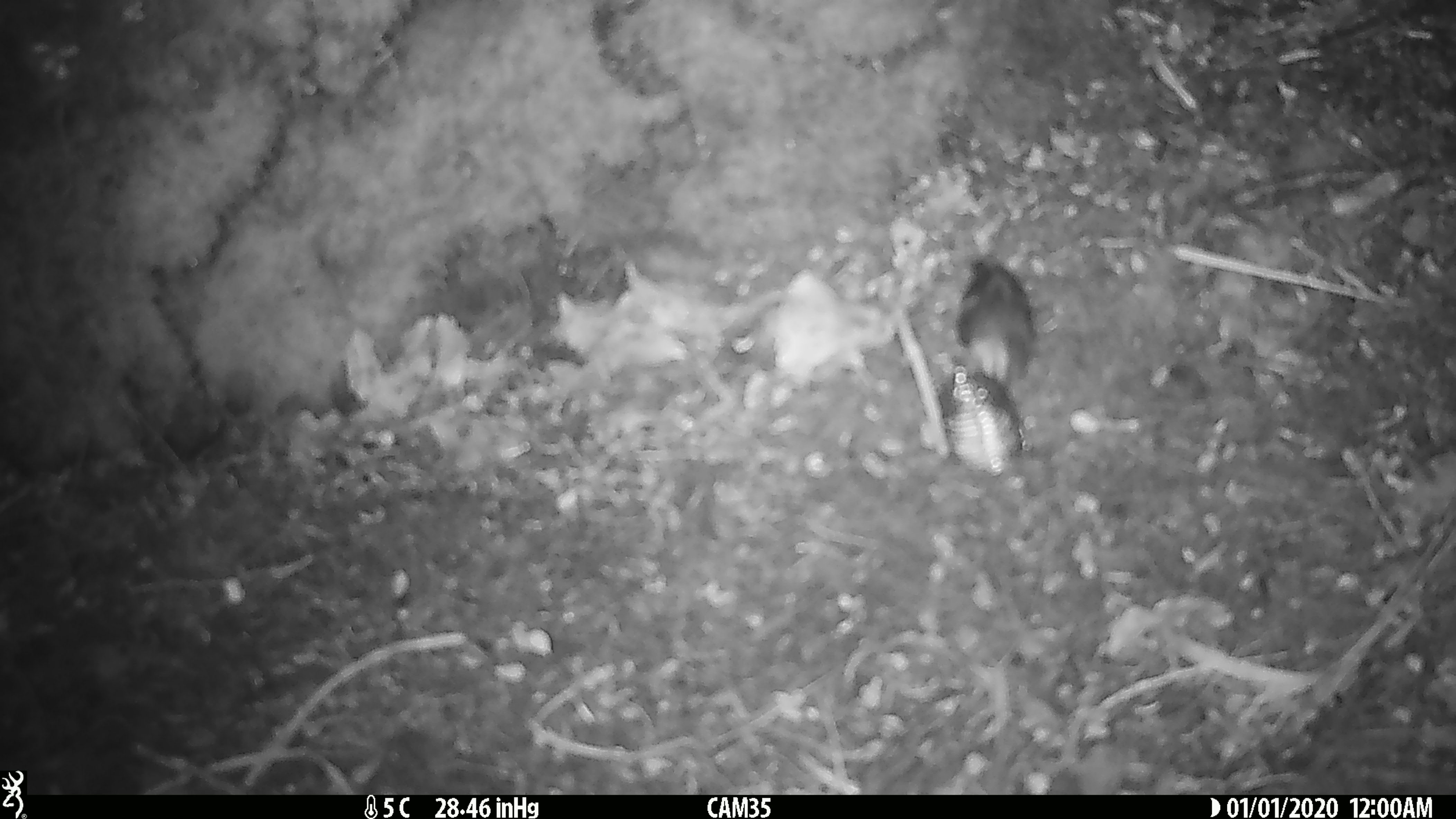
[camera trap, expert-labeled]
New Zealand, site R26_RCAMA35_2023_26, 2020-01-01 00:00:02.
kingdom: Animalia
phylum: Chordata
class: Aves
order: Passeriformes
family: Acanthisittidae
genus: Acanthisitta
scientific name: Acanthisitta chloris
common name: rifleman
Rifleman (Acanthisitta chloris).